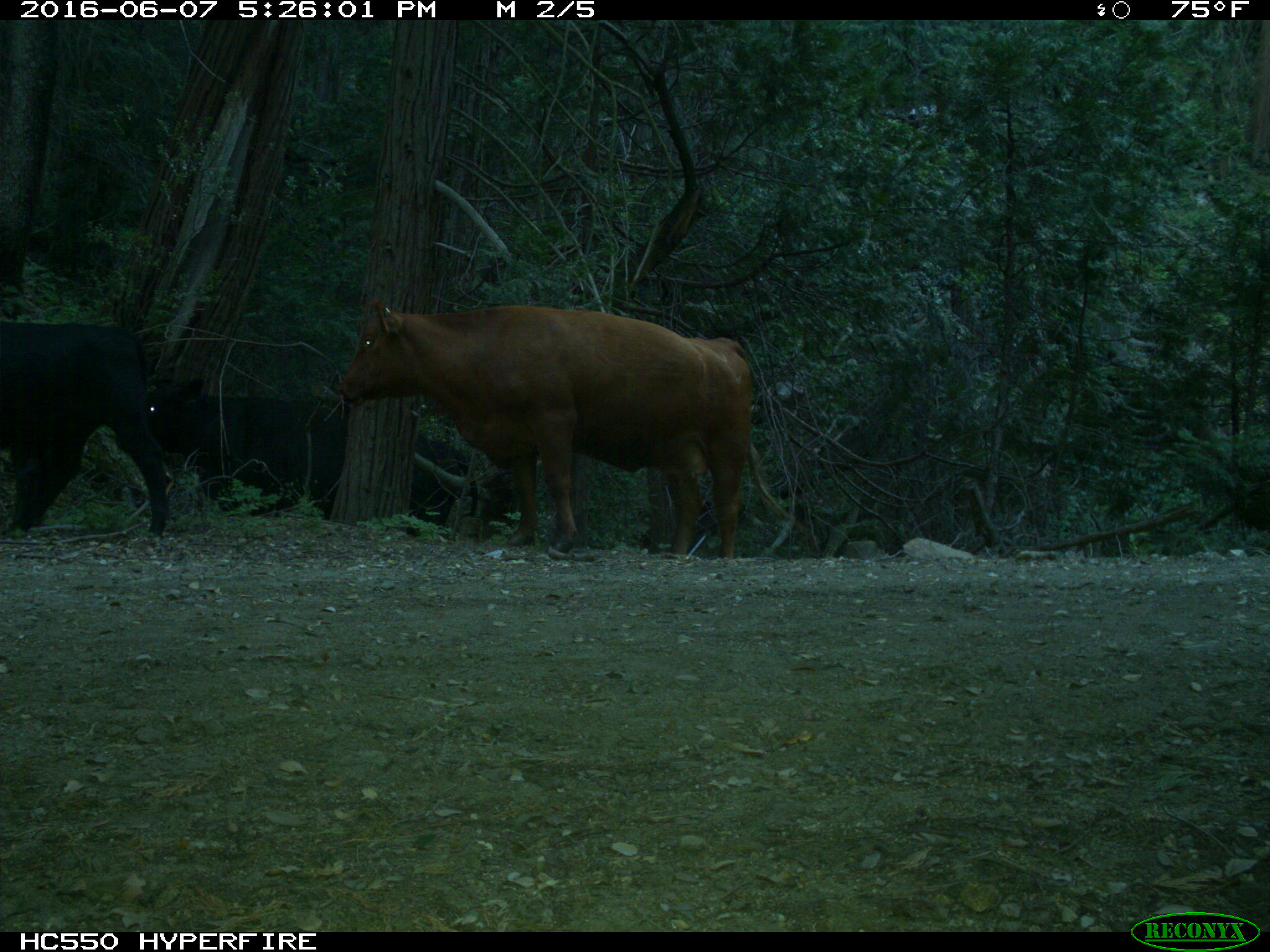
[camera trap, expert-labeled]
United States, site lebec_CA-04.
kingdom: Animalia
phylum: Chordata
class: Mammalia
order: Artiodactyla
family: Bovidae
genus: Bos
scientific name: Bos taurus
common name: domestic cow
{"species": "Bos taurus (domestic cow)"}